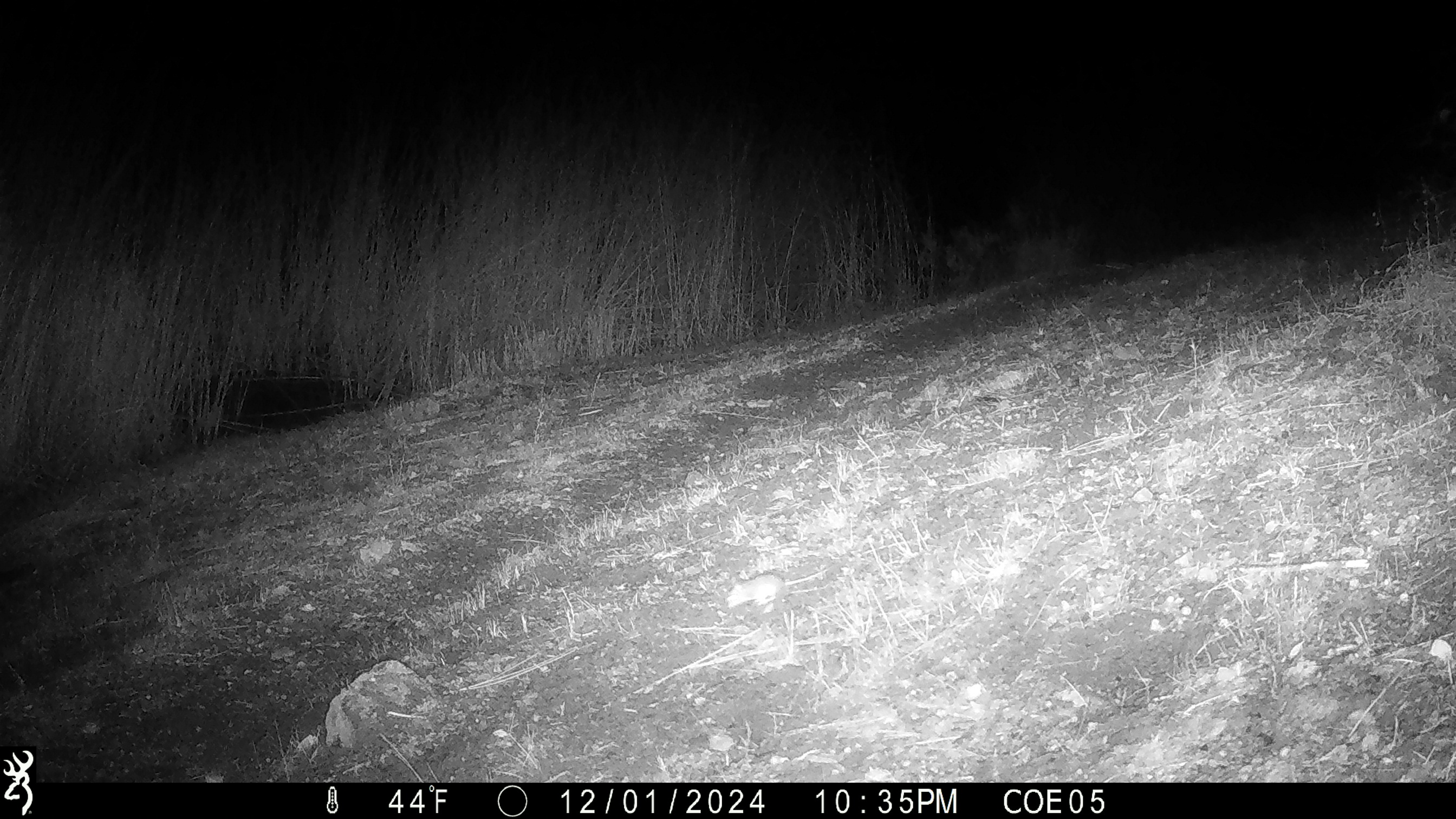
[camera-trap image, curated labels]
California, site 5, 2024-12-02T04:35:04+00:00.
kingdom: Animalia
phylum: Chordata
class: Mammalia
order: Rodentia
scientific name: Rodentia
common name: mouse or rat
Mouse or rat (Rodentia).